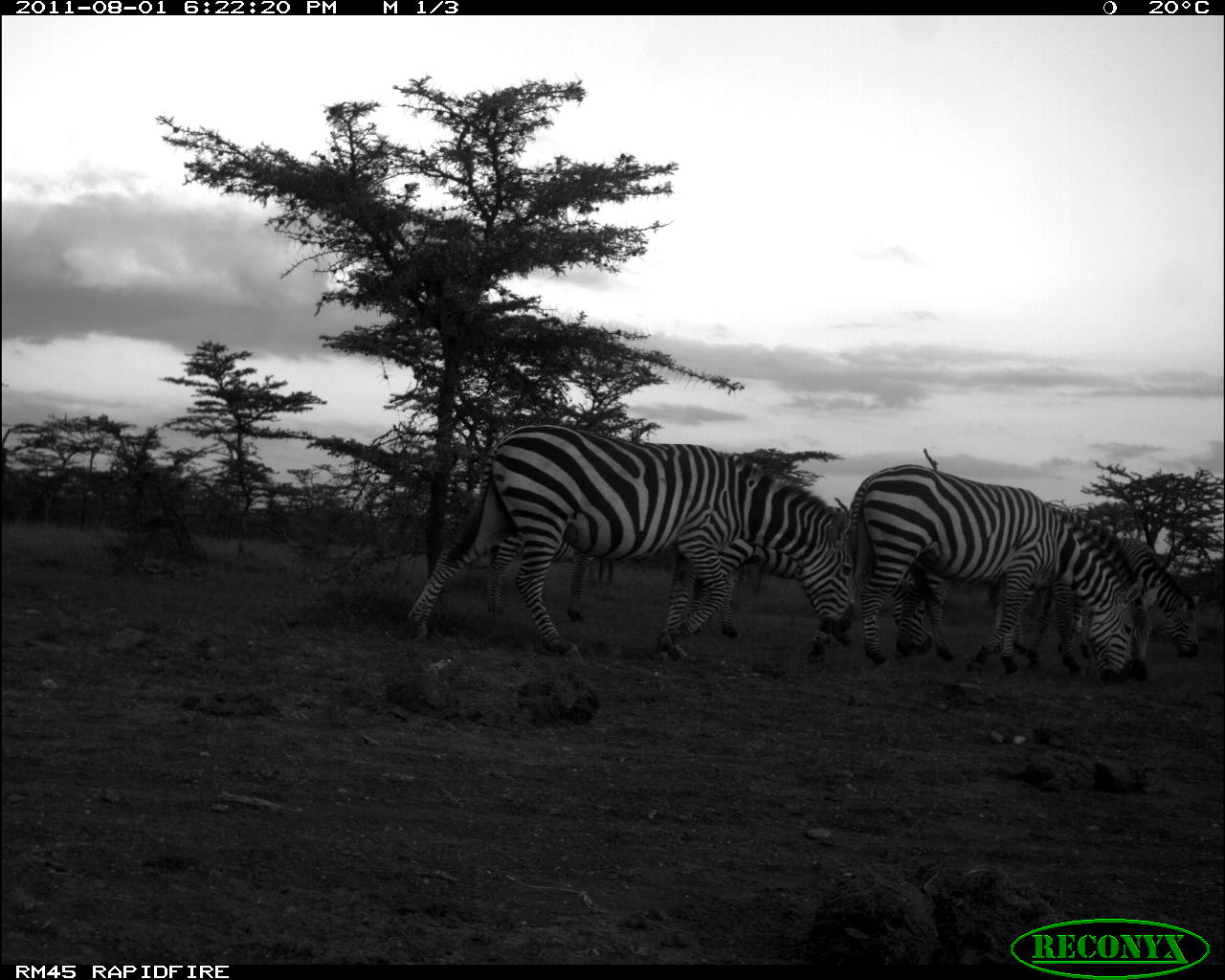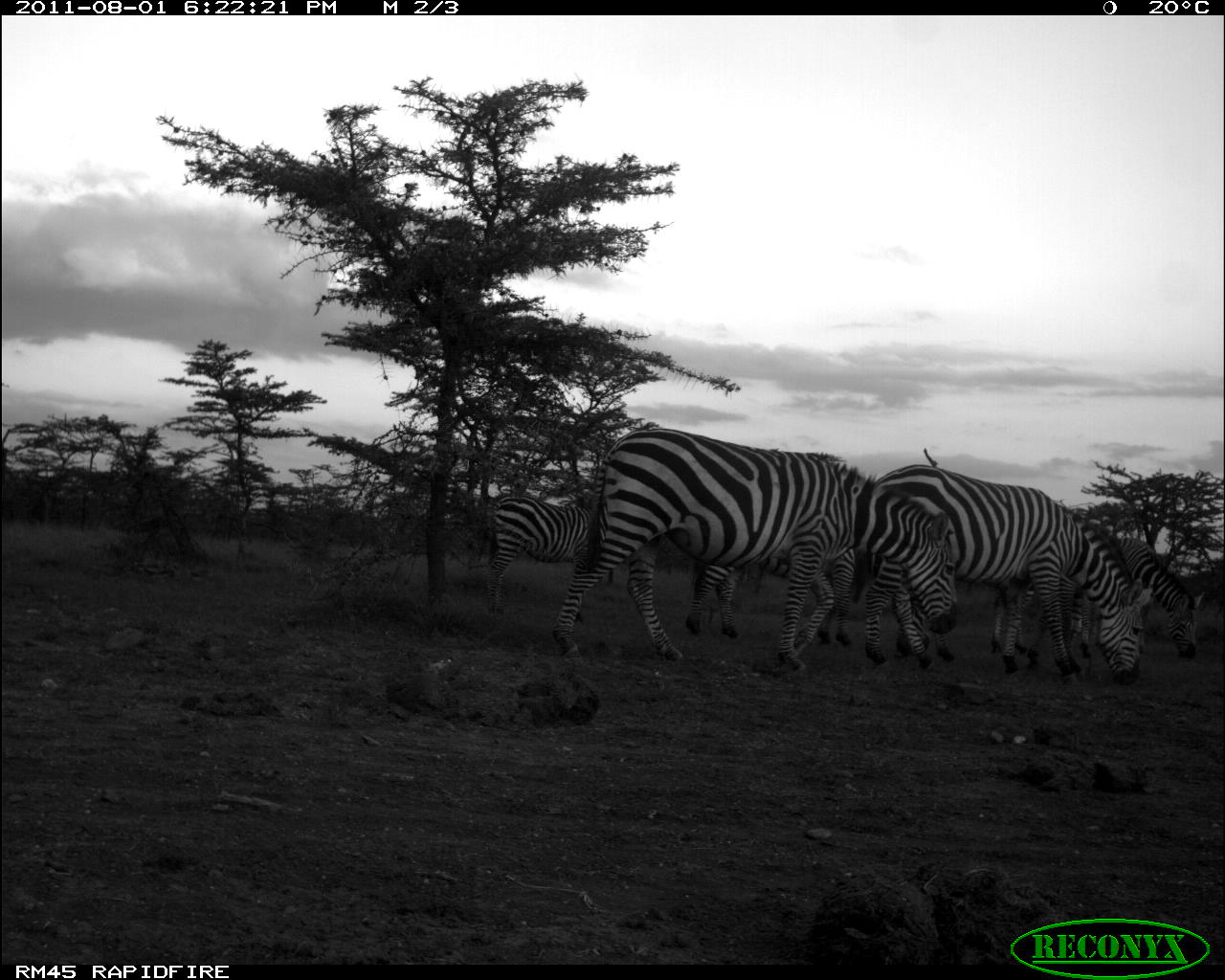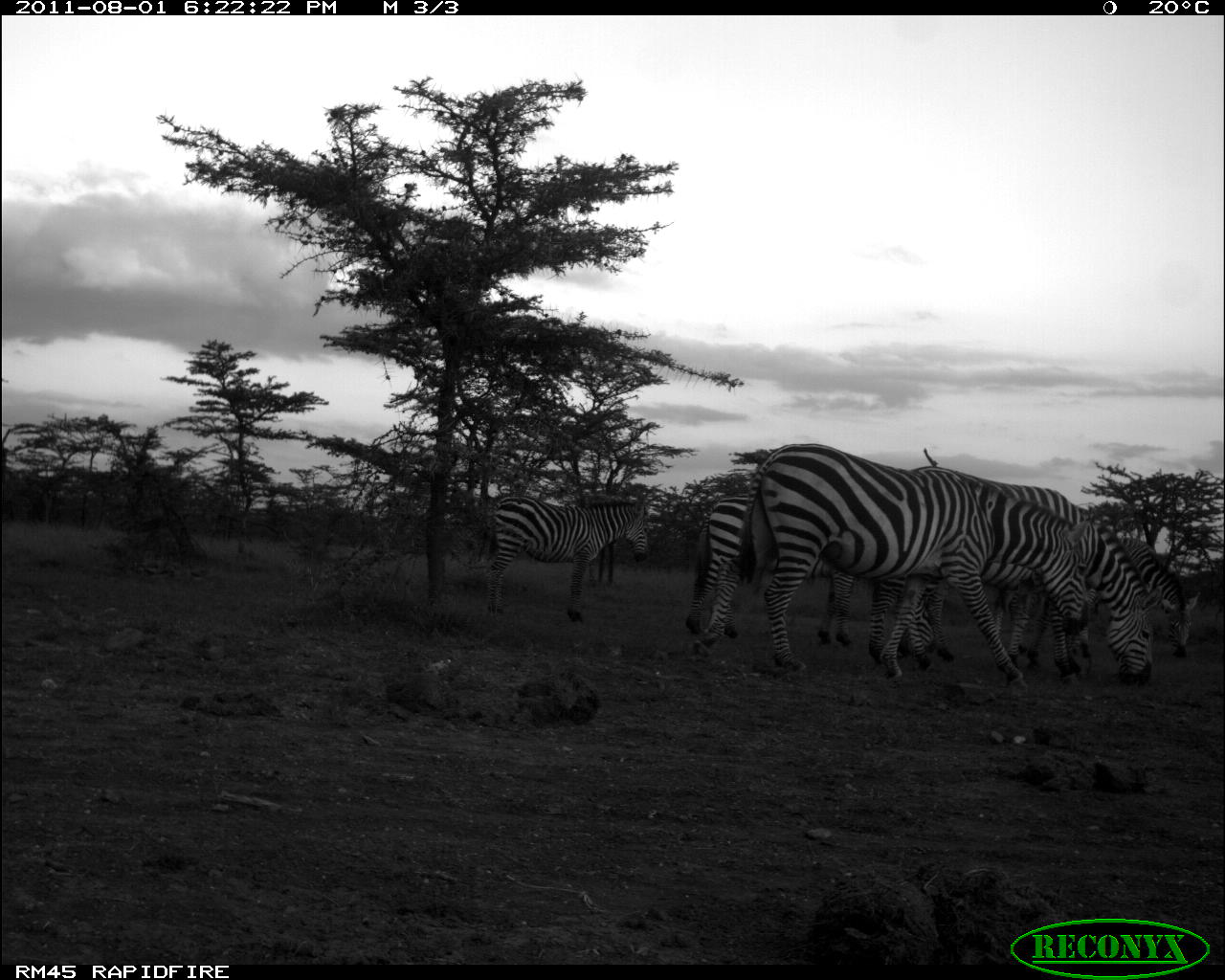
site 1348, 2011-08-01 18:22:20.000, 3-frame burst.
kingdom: Animalia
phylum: Chordata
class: Mammalia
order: Perissodactyla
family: Equidae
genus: Equus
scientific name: Equus quagga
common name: plains zebra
Equus quagga (plains zebra), count 5.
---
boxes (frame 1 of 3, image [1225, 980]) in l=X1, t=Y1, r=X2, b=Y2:
equus quagga: l=404, t=421, r=858, b=668; l=851, t=462, r=1145, b=688; l=892, t=505, r=1158, b=680; l=988, t=536, r=1205, b=677; l=686, t=535, r=862, b=642; l=485, t=518, r=602, b=626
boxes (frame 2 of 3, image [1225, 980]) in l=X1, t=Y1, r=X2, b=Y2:
equus quagga: l=552, t=427, r=960, b=673; l=858, t=463, r=1155, b=686; l=891, t=513, r=1153, b=689; l=682, t=525, r=935, b=670; l=991, t=535, r=1204, b=666; l=483, t=494, r=621, b=624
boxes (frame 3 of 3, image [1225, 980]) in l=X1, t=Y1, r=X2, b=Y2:
equus quagga: l=737, t=441, r=1033, b=680; l=871, t=464, r=1164, b=689; l=998, t=531, r=1189, b=677; l=684, t=494, r=865, b=647; l=481, t=494, r=656, b=624